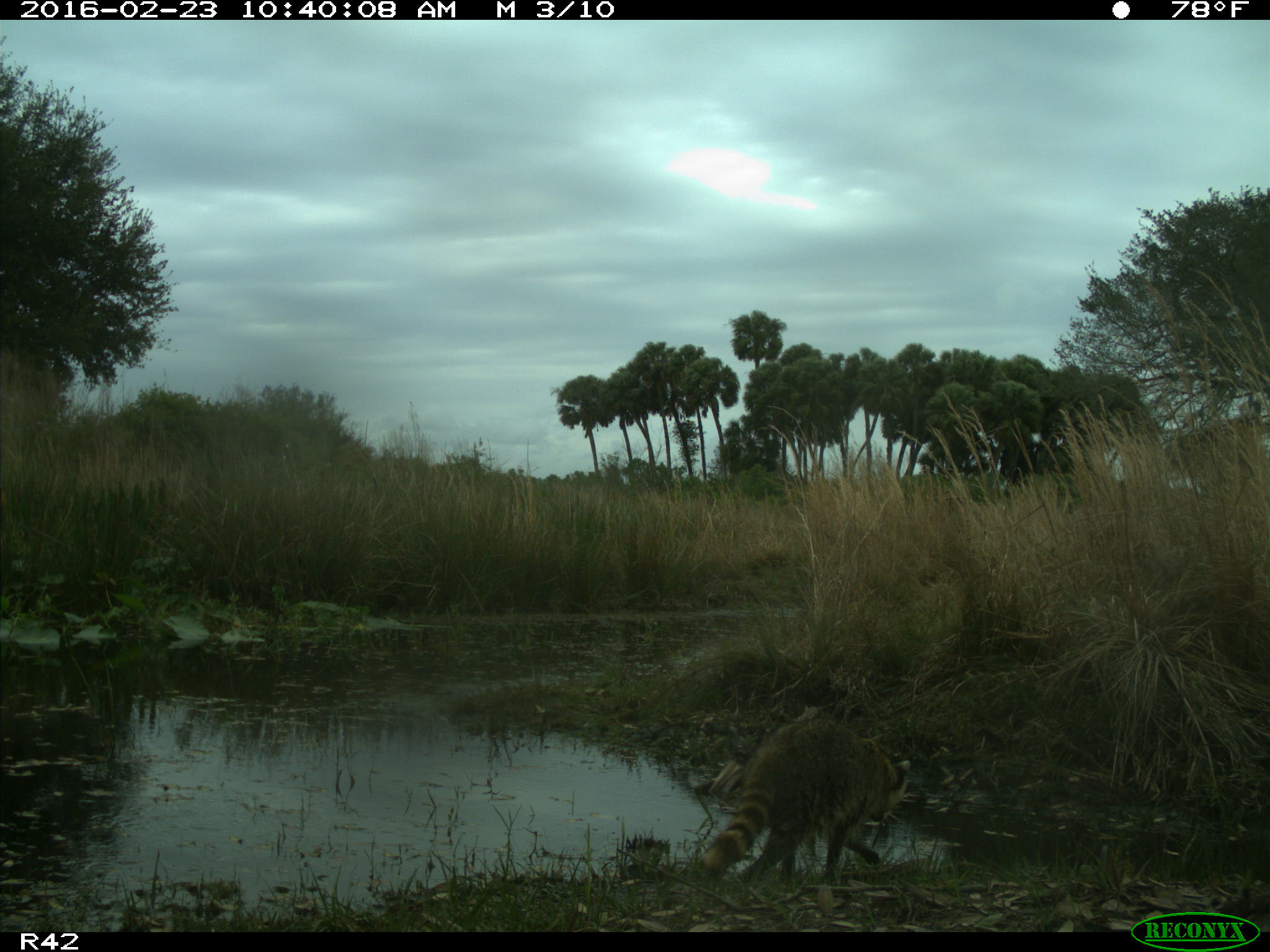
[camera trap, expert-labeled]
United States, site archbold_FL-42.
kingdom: Animalia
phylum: Chordata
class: Mammalia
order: Carnivora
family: Procyonidae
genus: Procyon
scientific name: Procyon lotor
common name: common raccoon